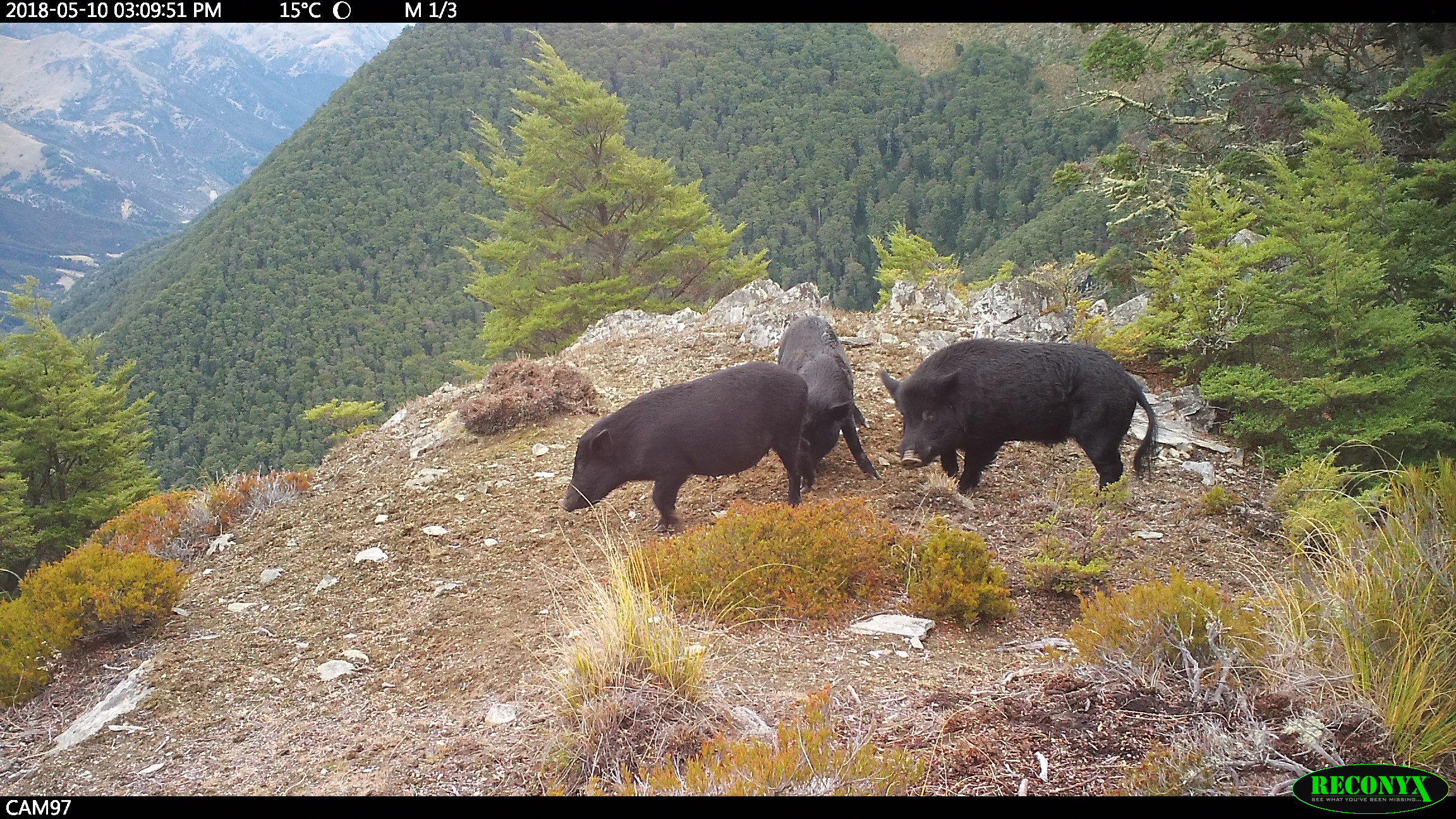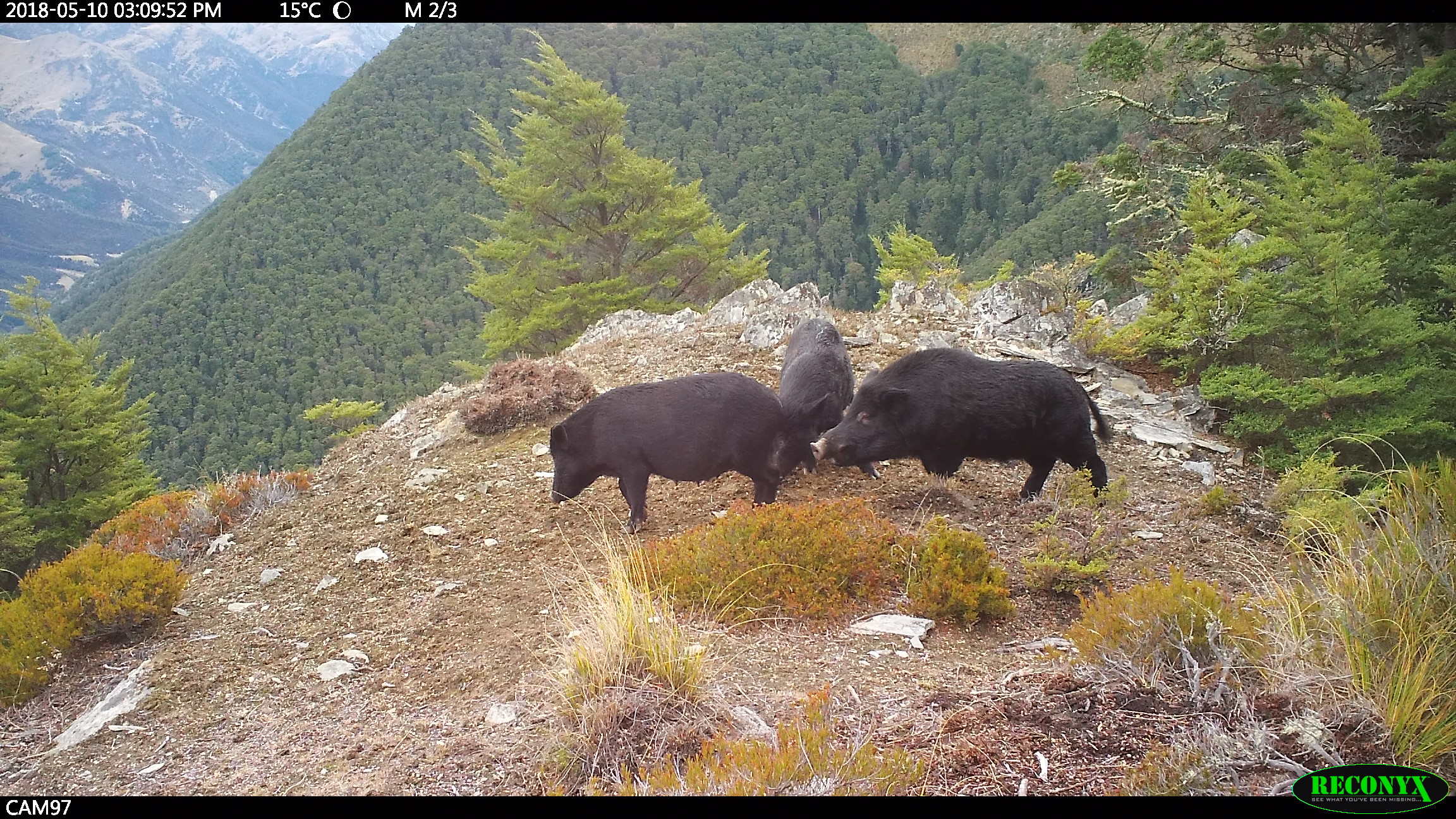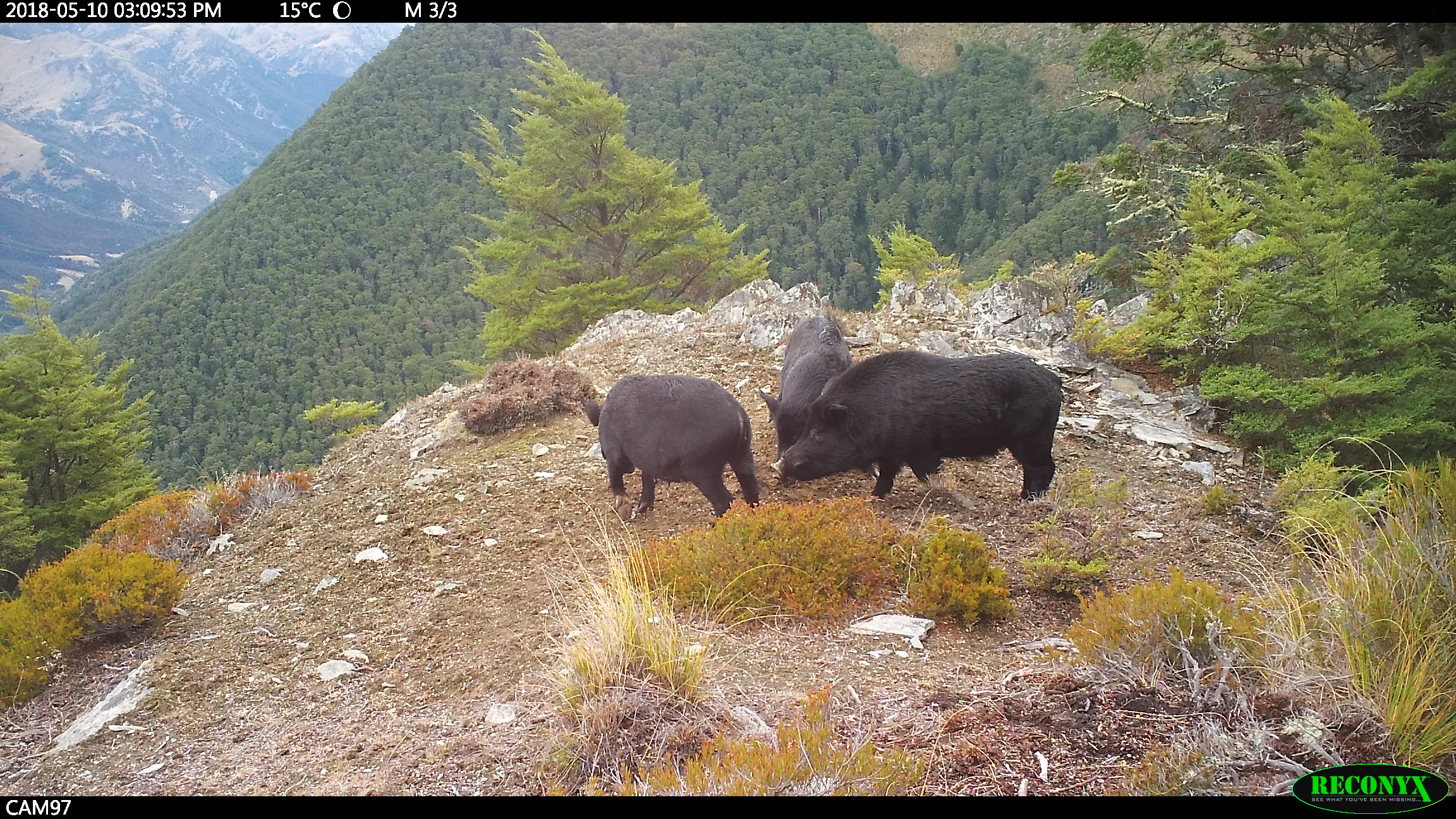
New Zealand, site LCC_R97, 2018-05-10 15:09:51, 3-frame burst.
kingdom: Animalia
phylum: Chordata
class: Mammalia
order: Artiodactyla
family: Suidae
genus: Sus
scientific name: Sus scrofa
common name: pig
Pig (Sus scrofa).